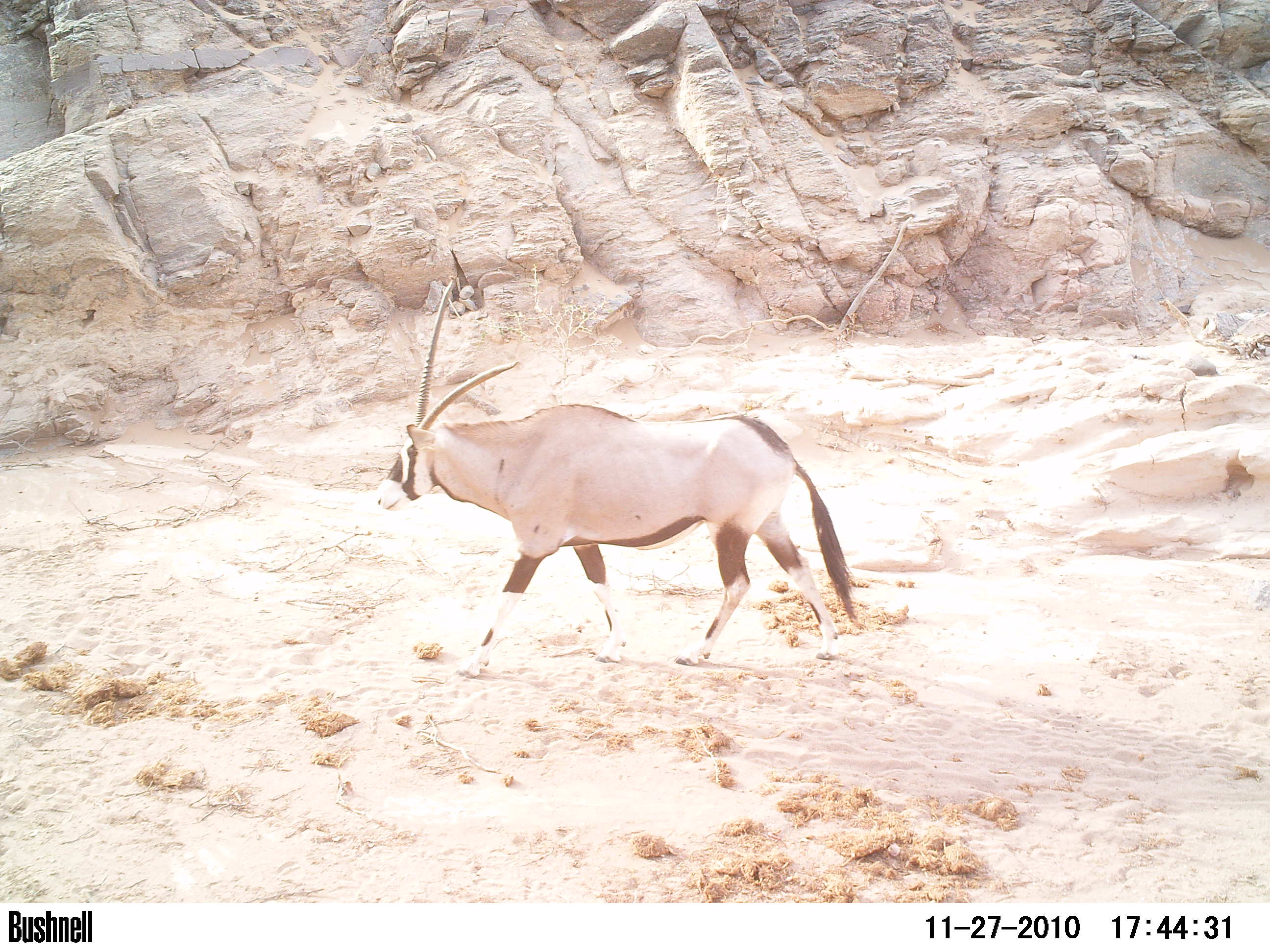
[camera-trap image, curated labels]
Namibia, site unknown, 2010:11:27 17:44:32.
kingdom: Animalia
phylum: Chordata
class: Mammalia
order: Artiodactyla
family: Bovidae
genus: Oryx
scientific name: Oryx gazella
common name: gemsbok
Oryx gazella (gemsbok).